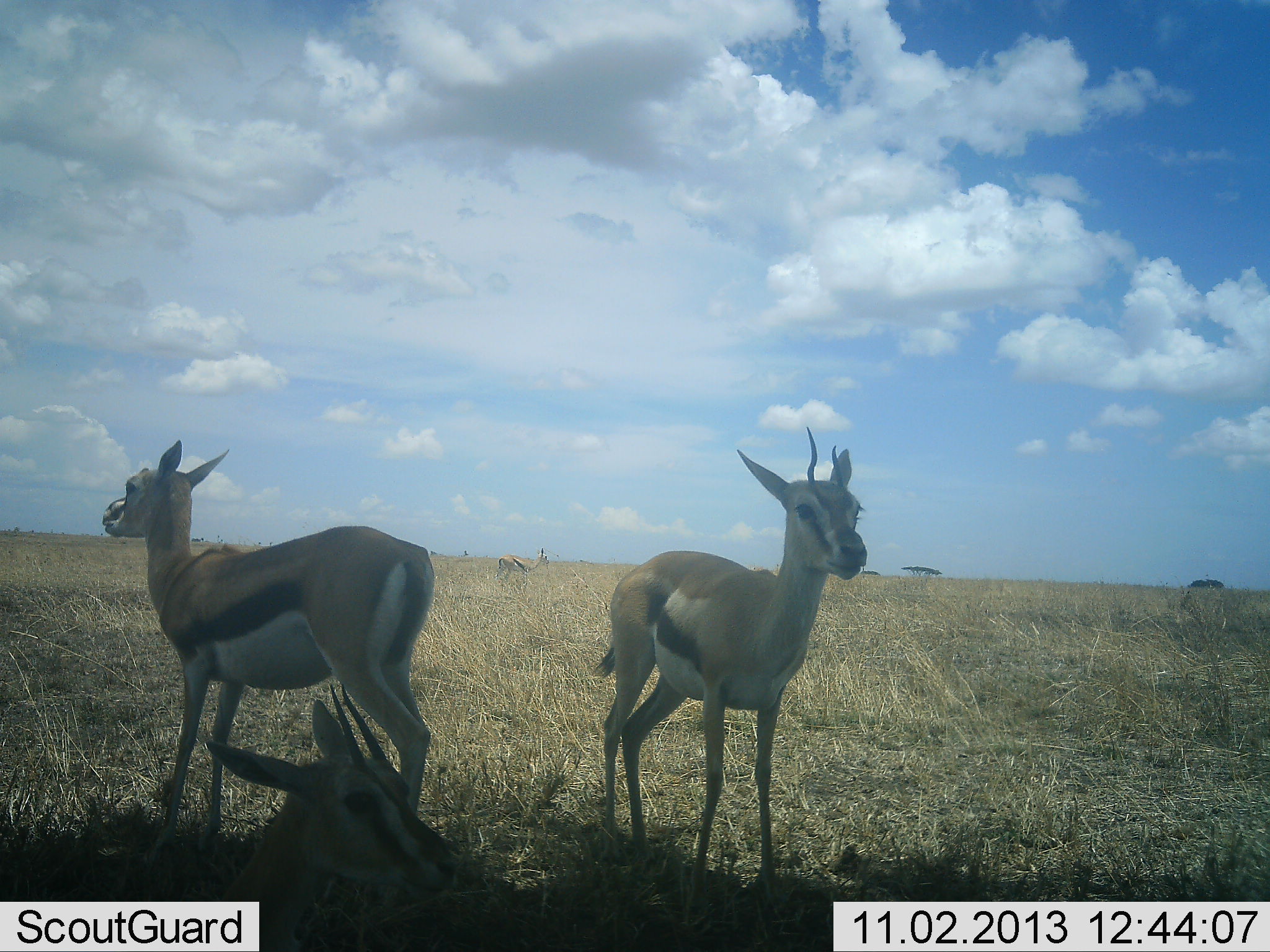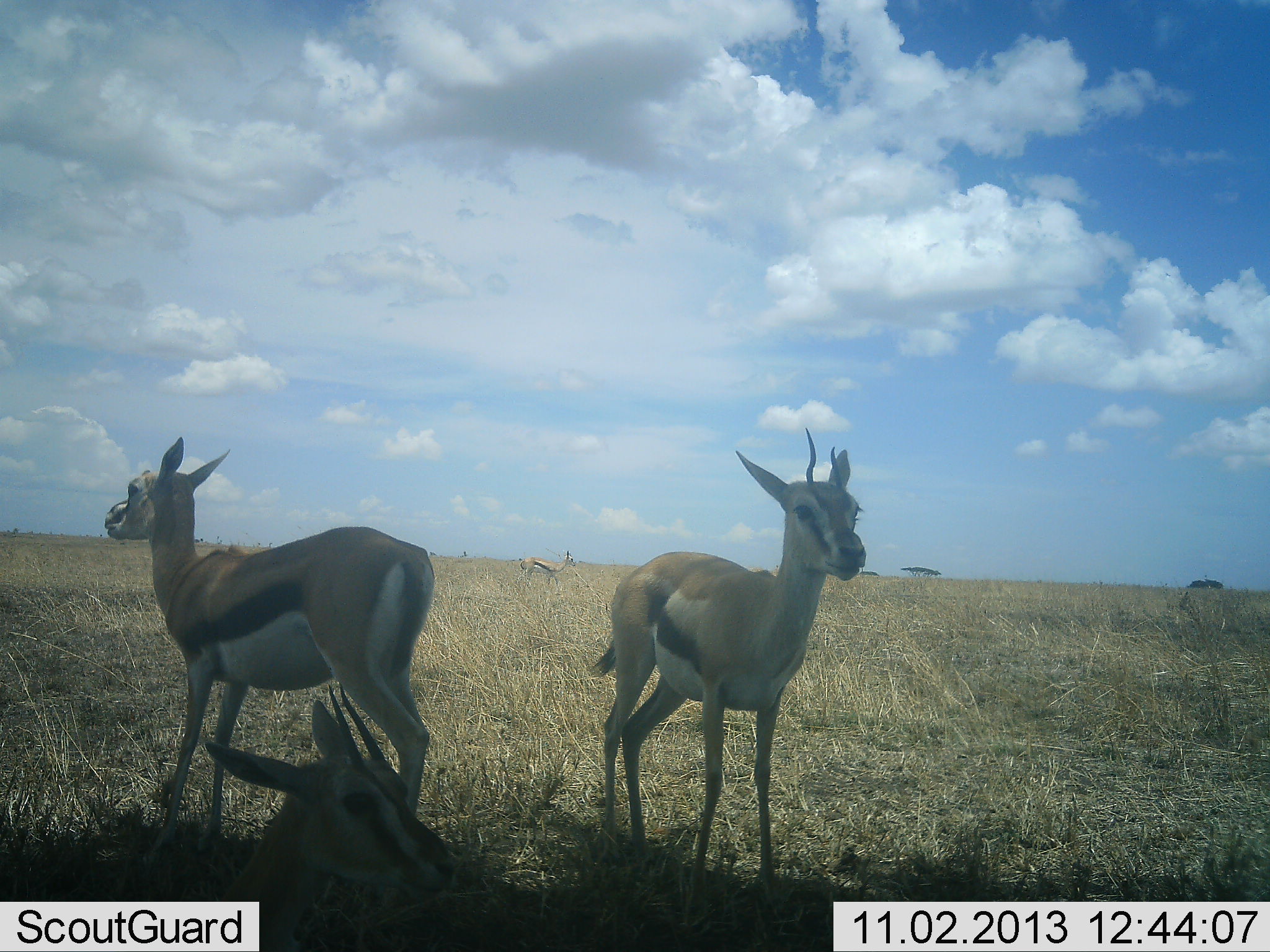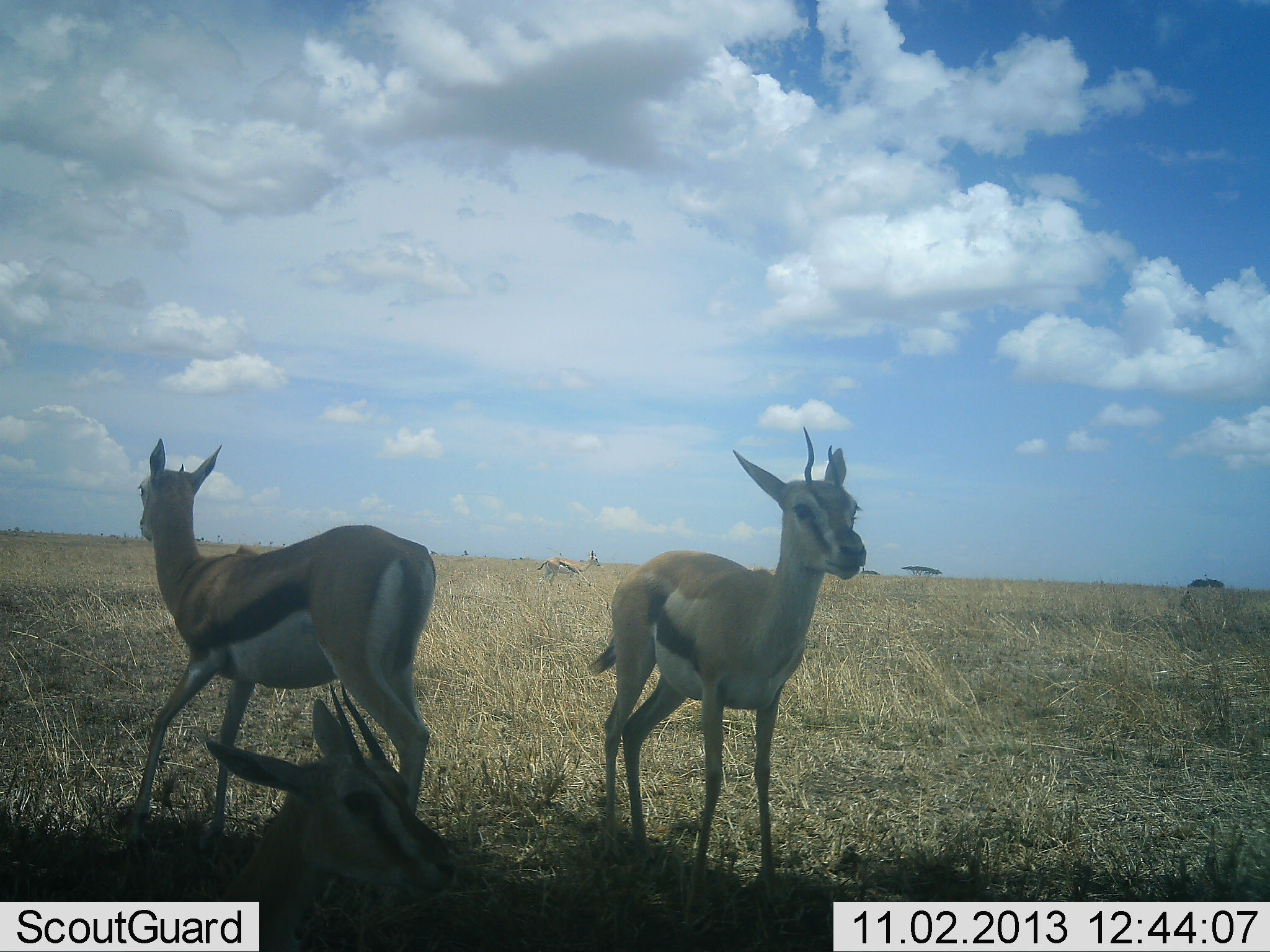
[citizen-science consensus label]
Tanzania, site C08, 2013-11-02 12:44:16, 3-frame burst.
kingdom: Animalia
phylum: Chordata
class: Mammalia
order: Artiodactyla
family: Bovidae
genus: Eudorcas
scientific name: Eudorcas thomsonii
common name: thomson's gazelle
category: gazellethomsons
Gazellethomsons (thomson's gazelle) (Eudorcas thomsonii), count 4. Behavior (volunteer vote fractions): standing 80%, resting 90%, moving 60%, interacting 0%. Young present (vote fraction): 0%. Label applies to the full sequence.